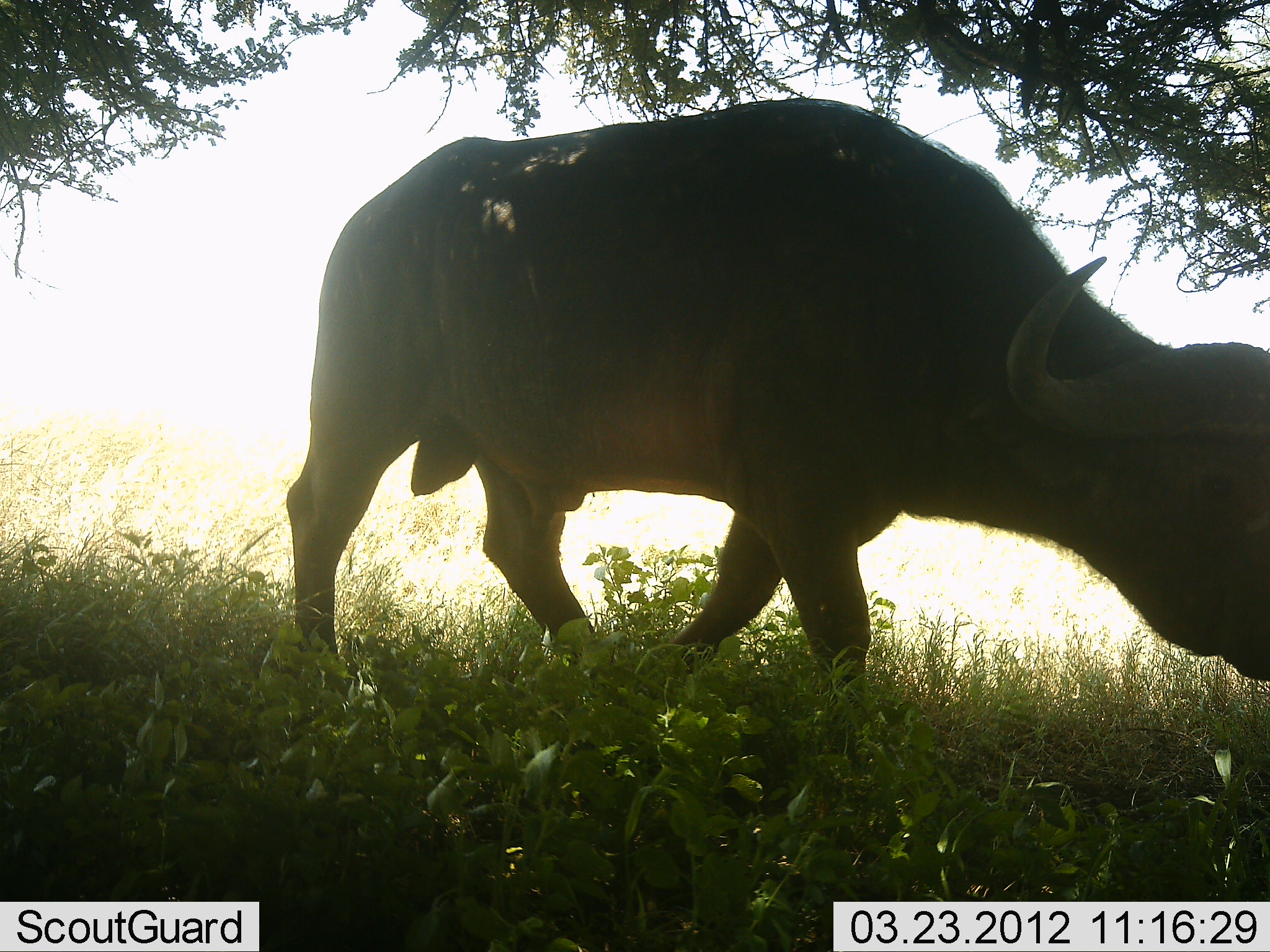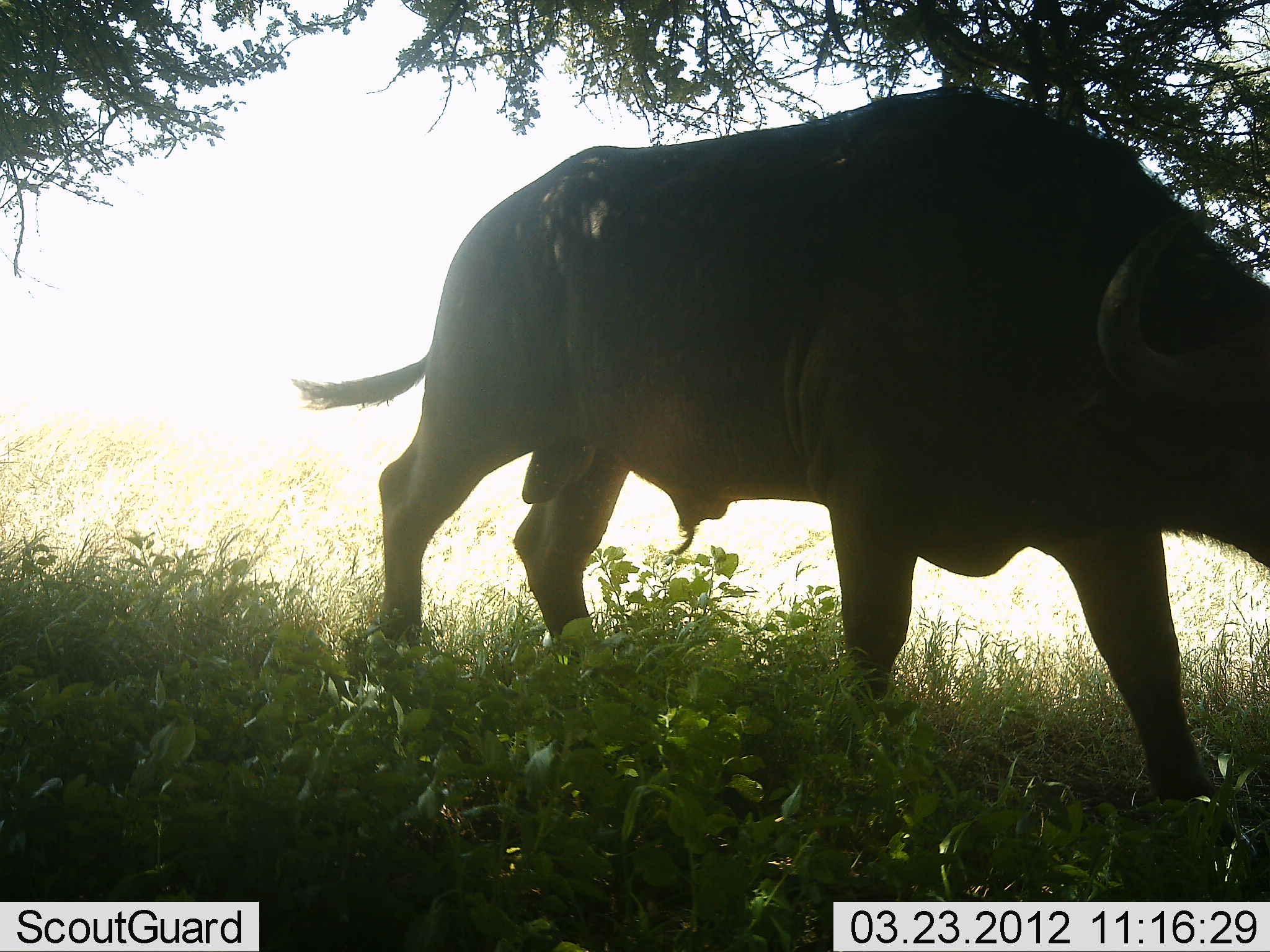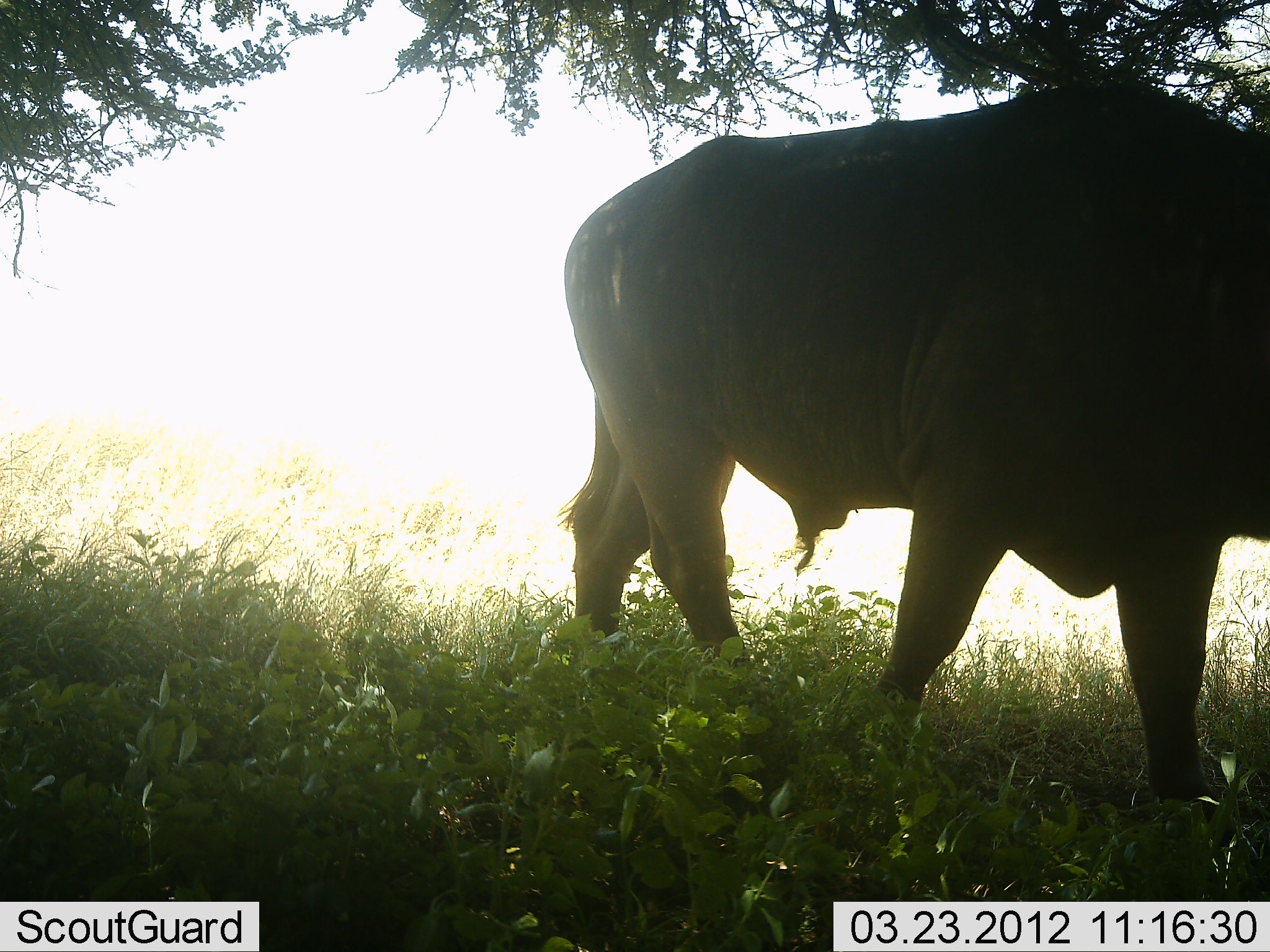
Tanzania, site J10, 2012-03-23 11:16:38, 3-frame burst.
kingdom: Animalia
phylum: Chordata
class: Mammalia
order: Artiodactyla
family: Bovidae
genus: Syncerus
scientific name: Syncerus caffer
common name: cape buffalo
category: buffalo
Buffalo (cape buffalo) (Syncerus caffer), count 1. Behavior (volunteer vote fractions): standing 0%, resting 0%, moving 100%, interacting 0%. Young present (vote fraction): 0%. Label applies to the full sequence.